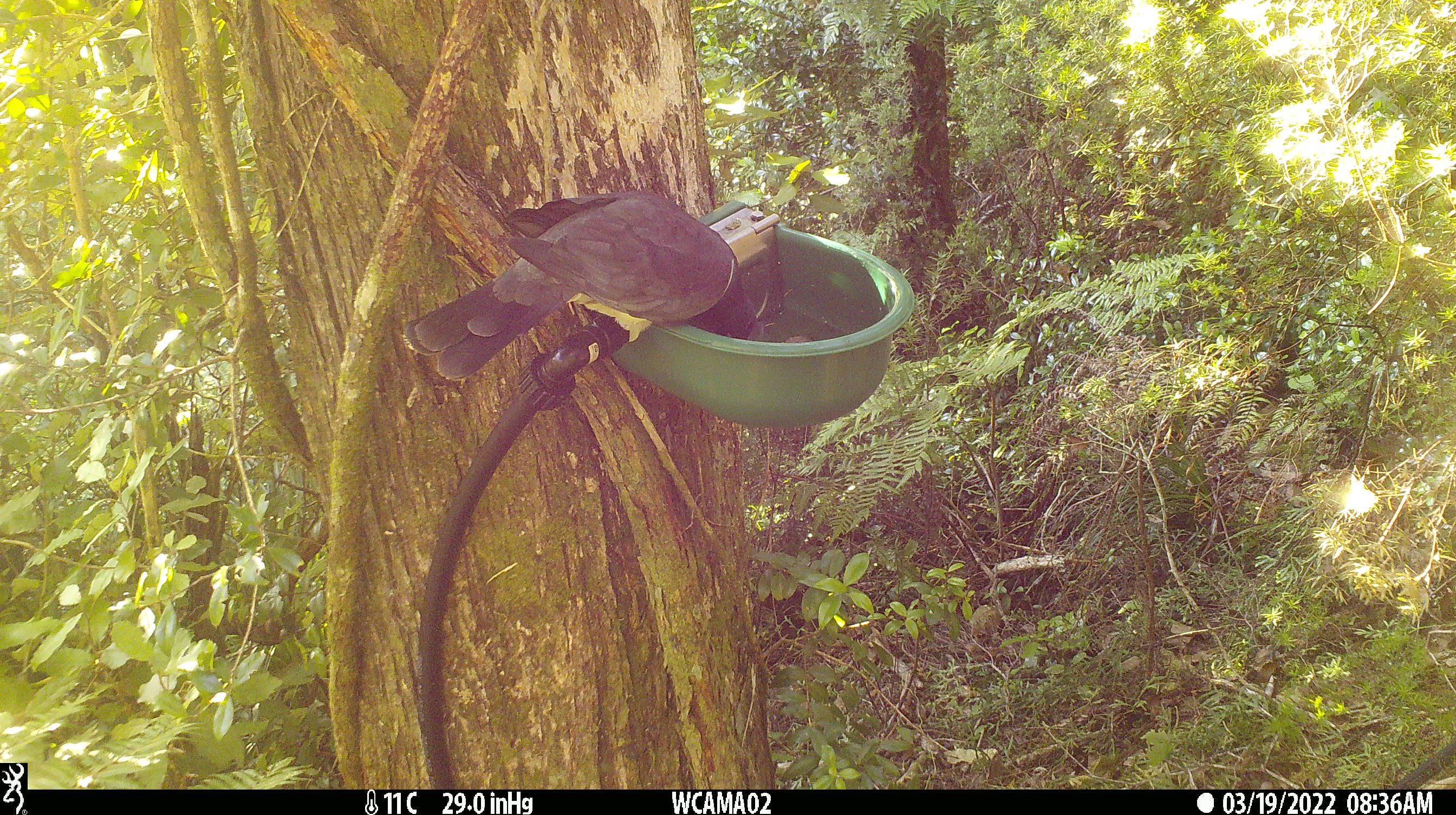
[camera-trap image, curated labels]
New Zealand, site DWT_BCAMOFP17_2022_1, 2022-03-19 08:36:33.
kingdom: Animalia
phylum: Chordata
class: Aves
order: Columbiformes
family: Columbidae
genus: Hemiphaga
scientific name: Hemiphaga novaeseelandiae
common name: new zealand pigeon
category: kereru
Kereru (new zealand pigeon) (Hemiphaga novaeseelandiae).